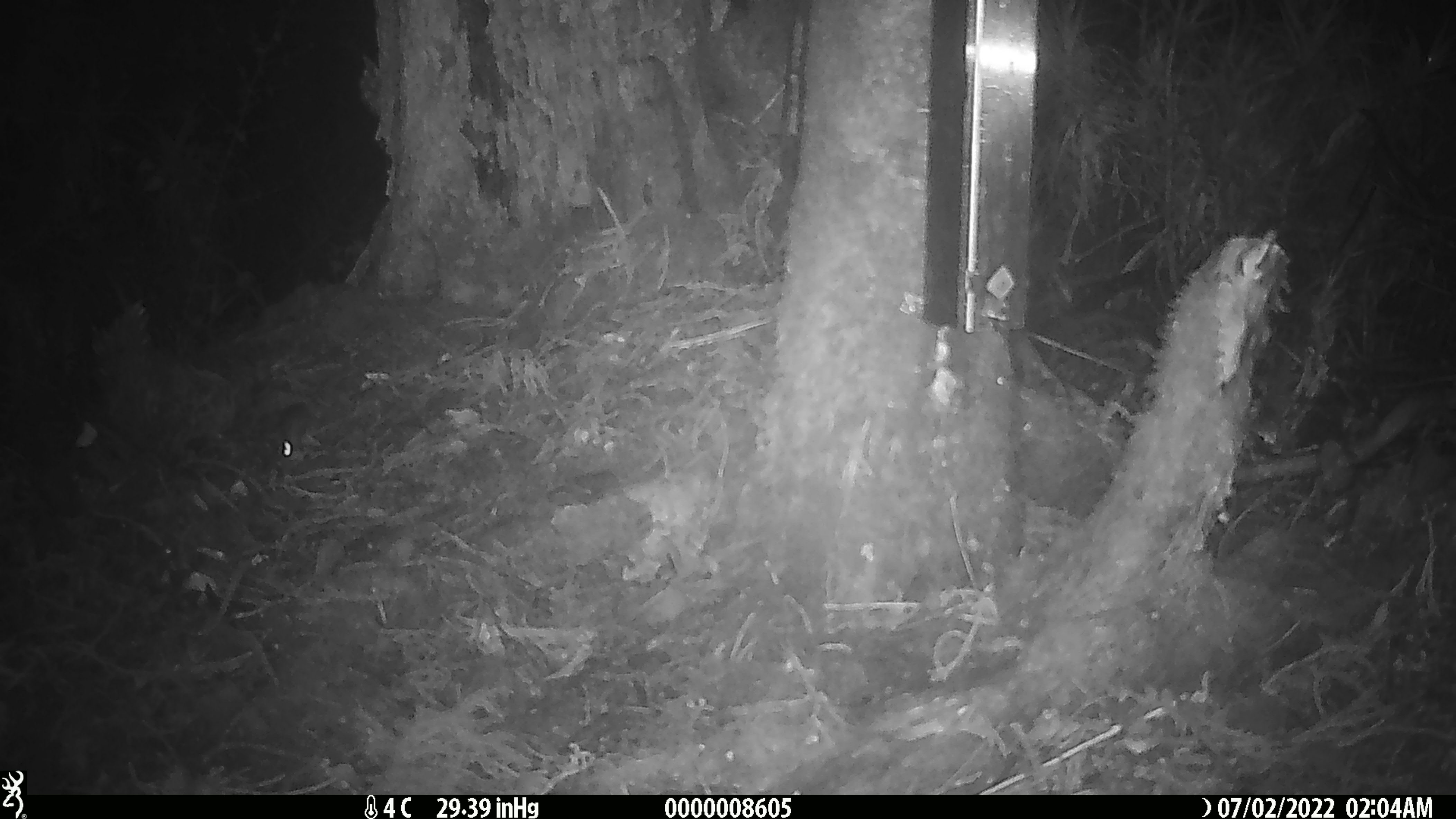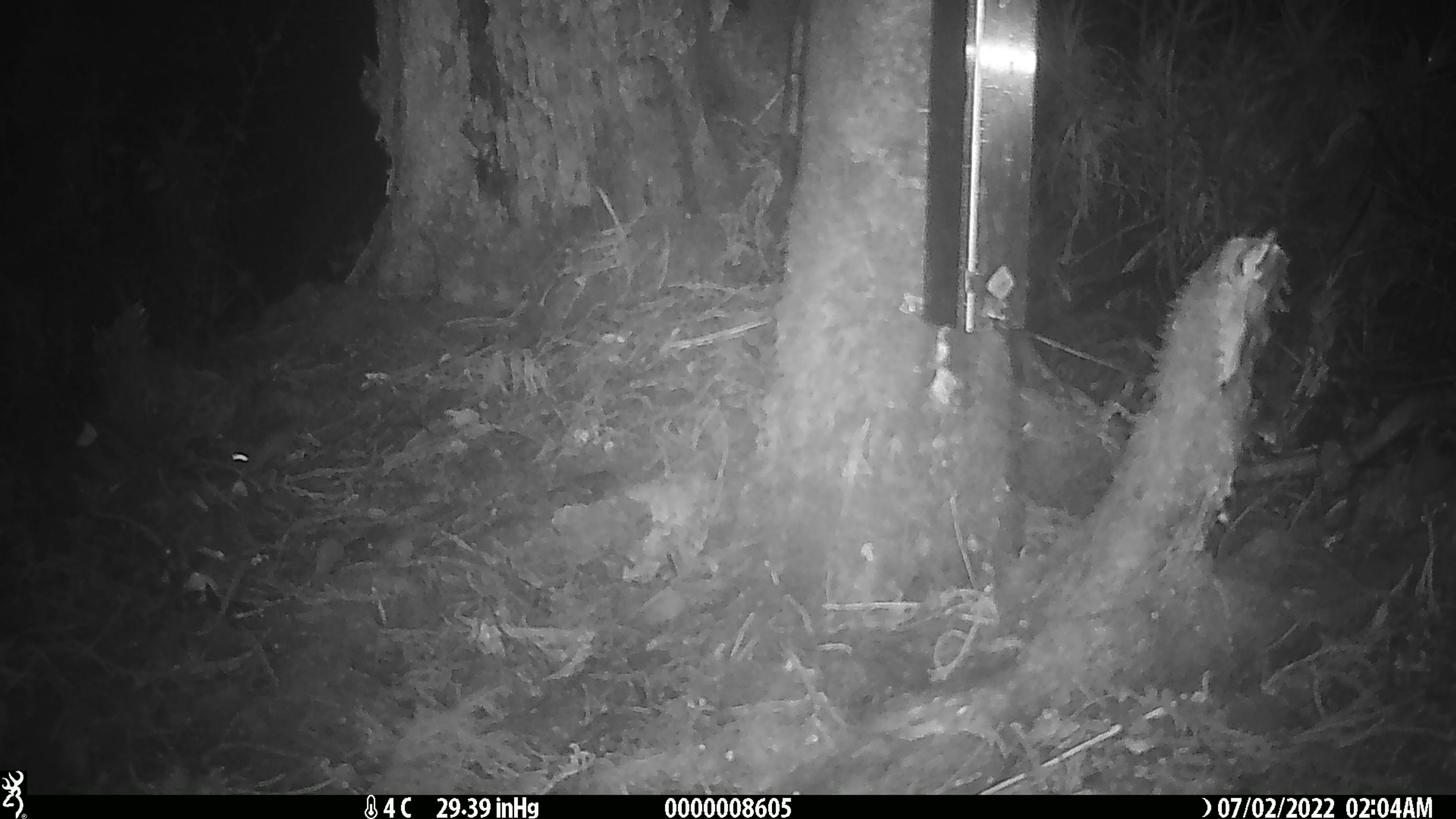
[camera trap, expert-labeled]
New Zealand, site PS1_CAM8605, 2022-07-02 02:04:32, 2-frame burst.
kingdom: Animalia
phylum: Chordata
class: Mammalia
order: Rodentia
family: Muridae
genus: Mus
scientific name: Mus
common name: mouse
Mouse (Mus).